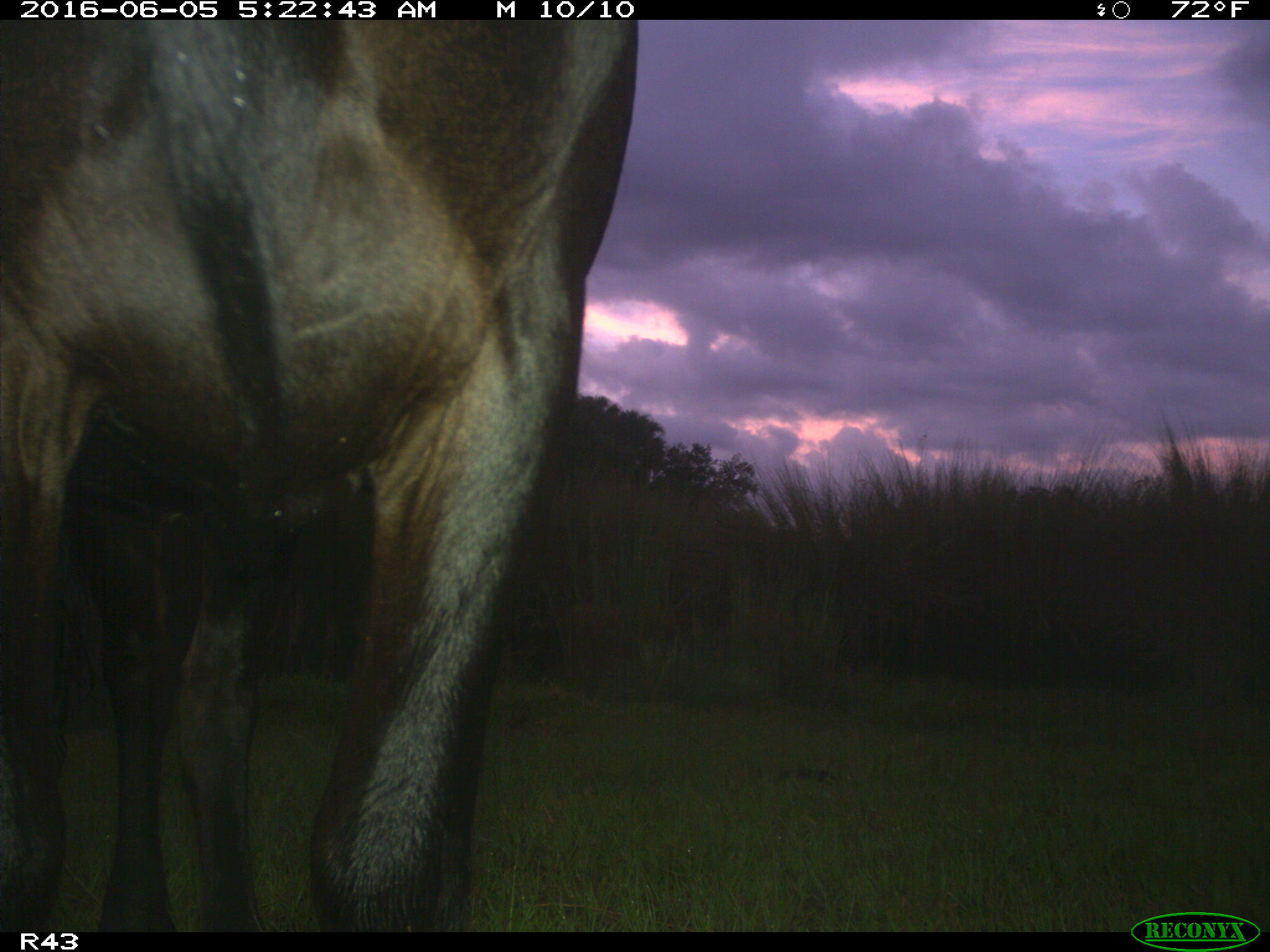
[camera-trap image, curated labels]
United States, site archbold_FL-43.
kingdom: Animalia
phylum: Chordata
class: Mammalia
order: Artiodactyla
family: Bovidae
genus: Bos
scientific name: Bos taurus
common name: domestic cow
Bos taurus (domestic cow).